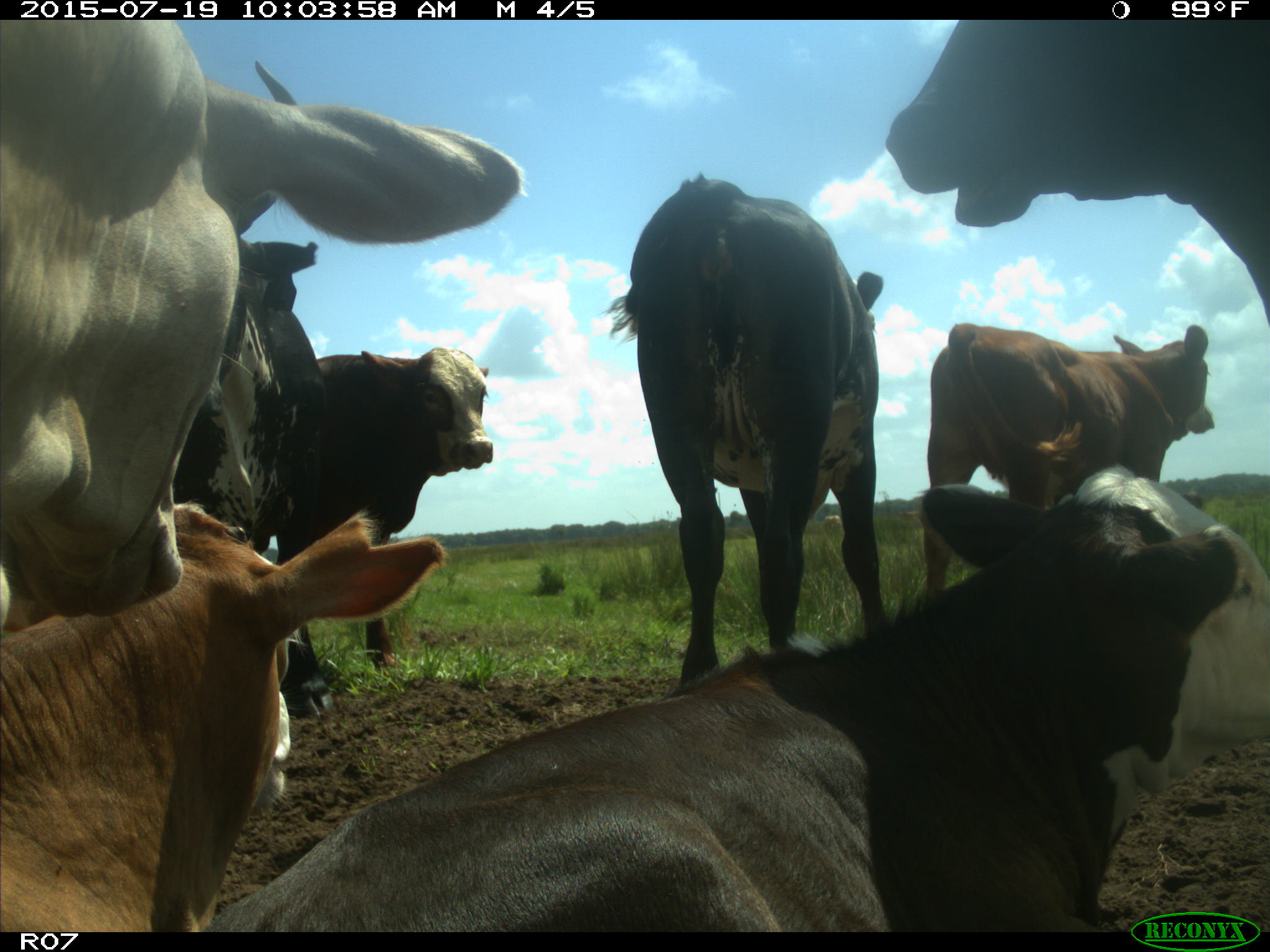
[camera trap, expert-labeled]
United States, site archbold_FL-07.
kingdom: Animalia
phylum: Chordata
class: Mammalia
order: Artiodactyla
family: Bovidae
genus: Bos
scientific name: Bos taurus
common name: domestic cow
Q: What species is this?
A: Bos taurus (domestic cow).